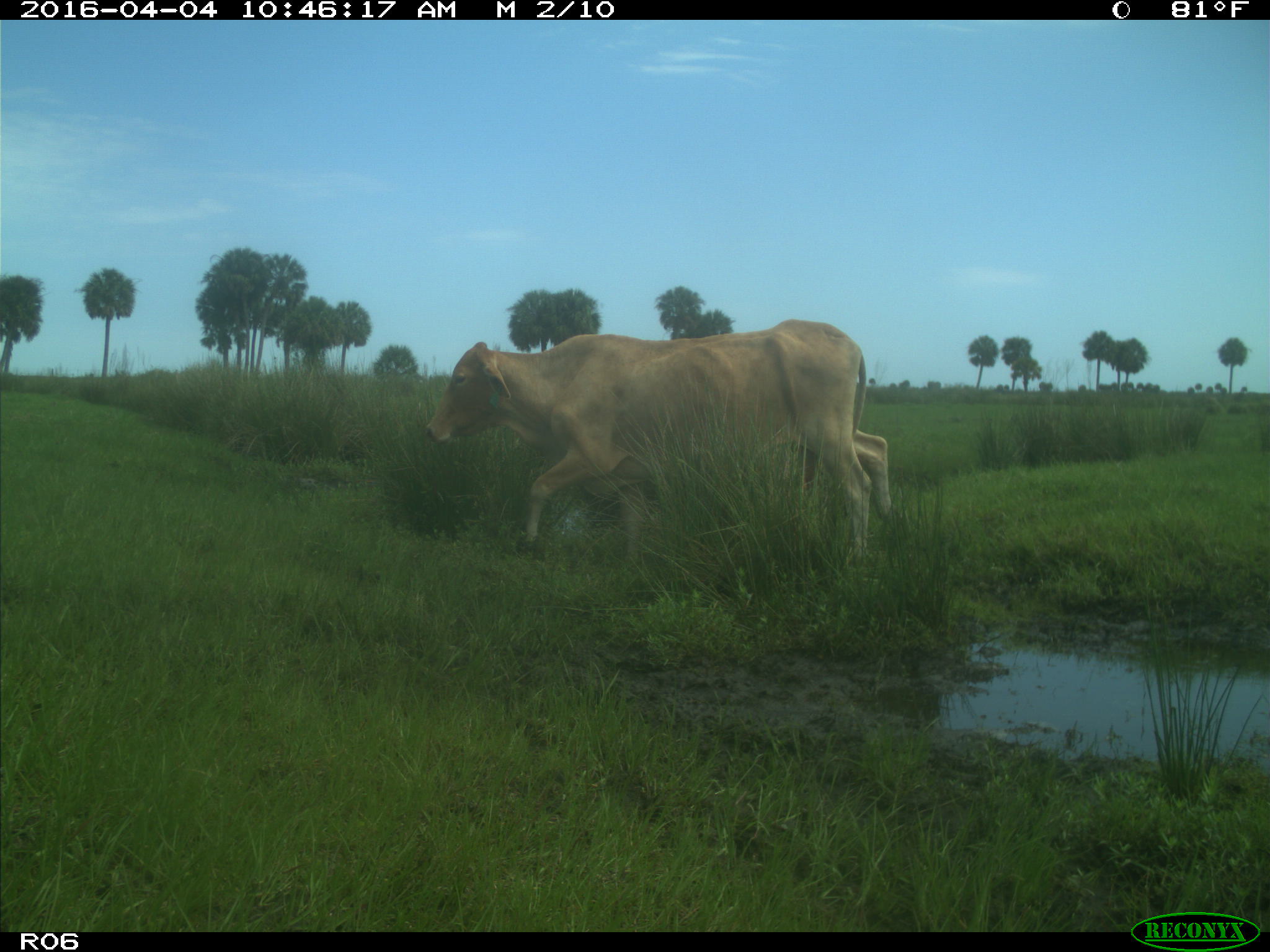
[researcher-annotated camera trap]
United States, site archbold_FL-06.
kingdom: Animalia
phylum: Chordata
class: Mammalia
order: Artiodactyla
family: Bovidae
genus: Bos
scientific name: Bos taurus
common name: domestic cow